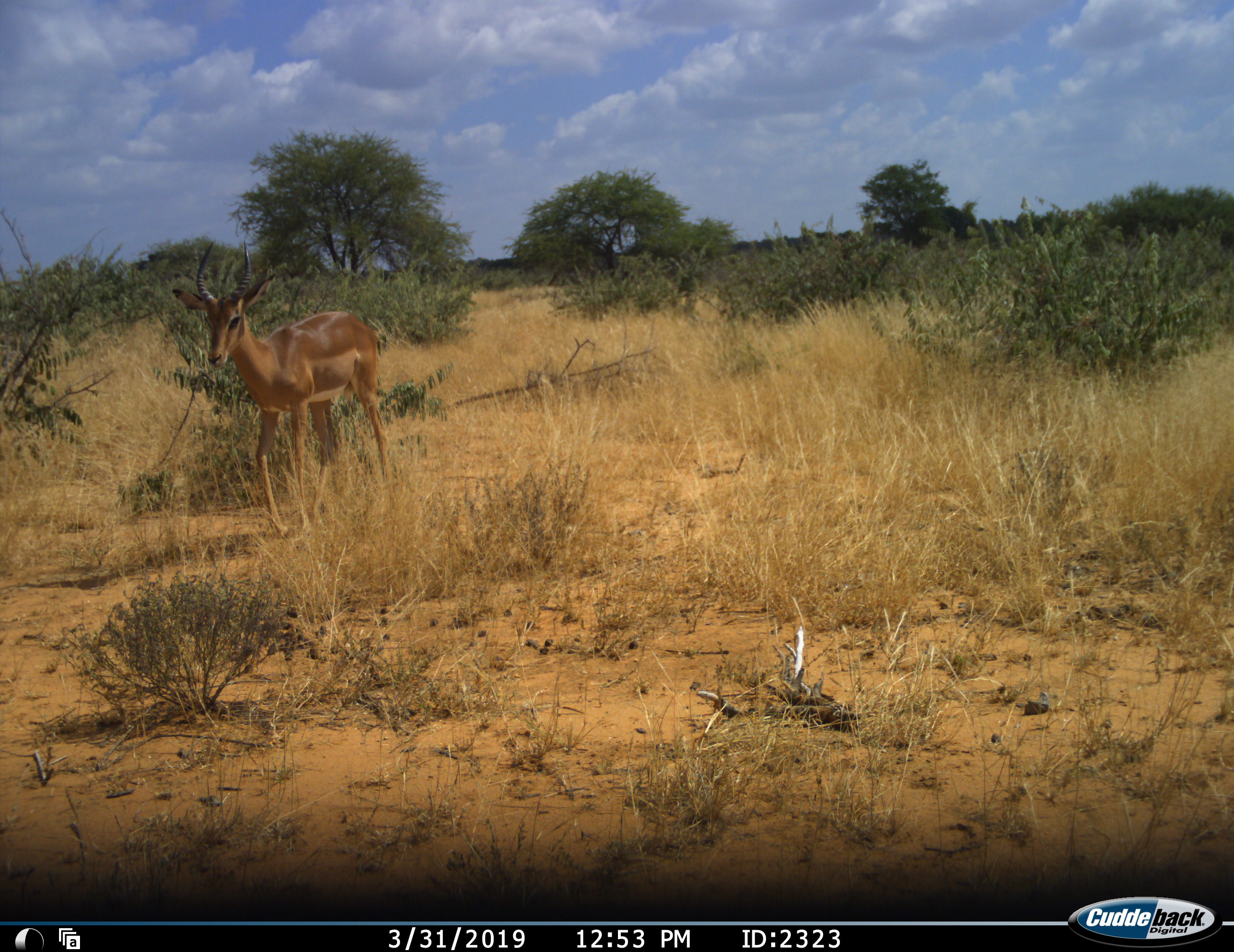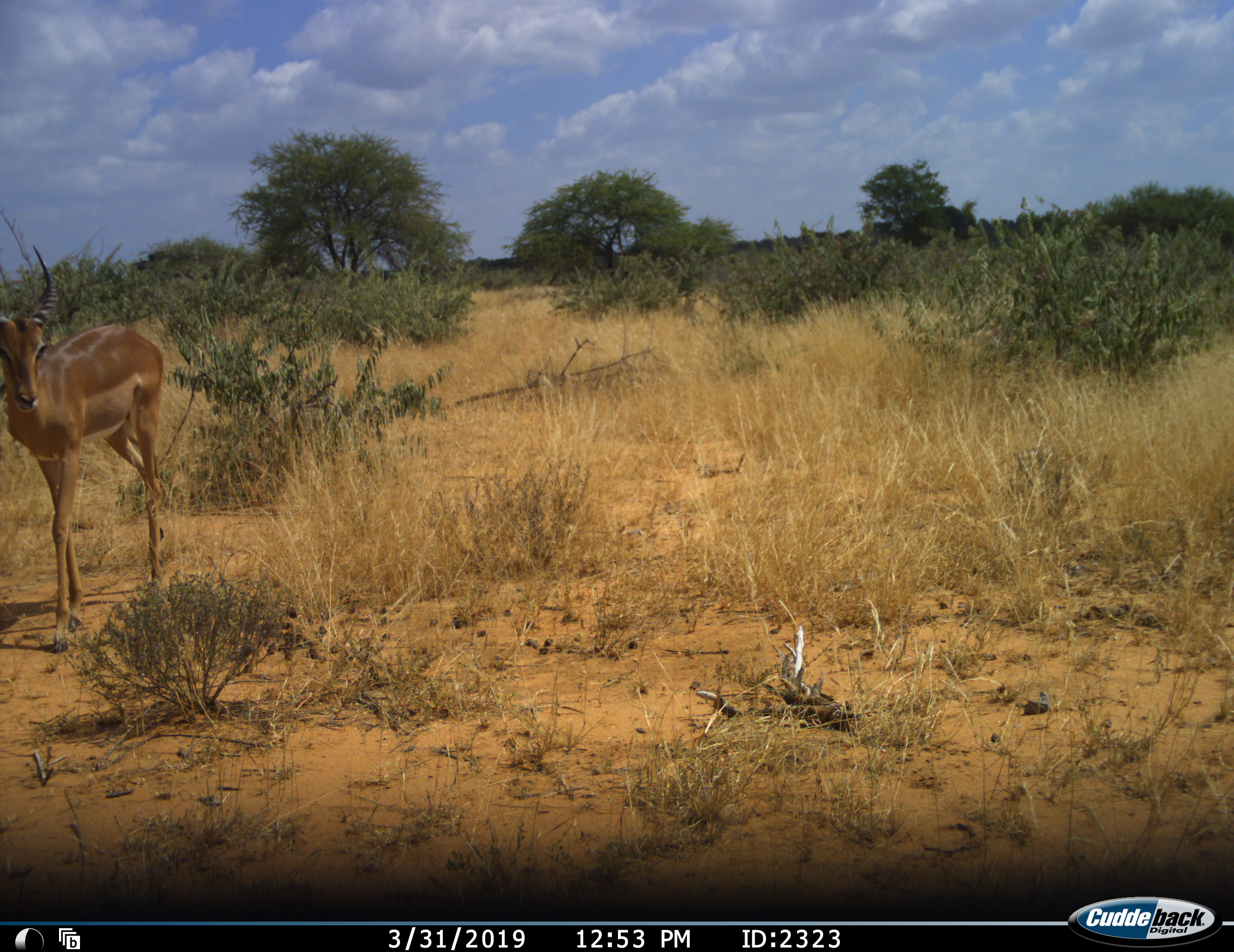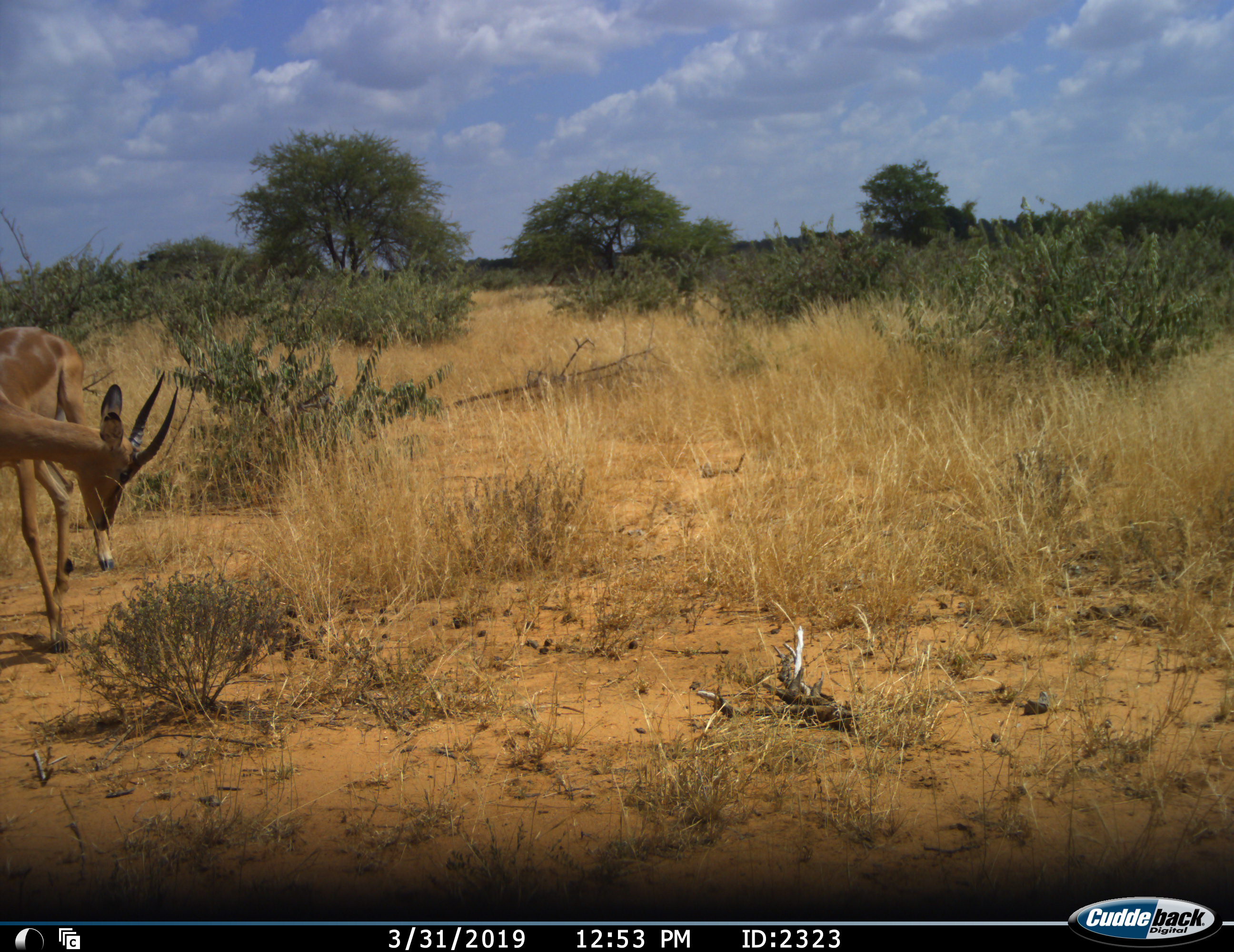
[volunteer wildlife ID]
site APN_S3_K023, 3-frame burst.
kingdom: Animalia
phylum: Chordata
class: Mammalia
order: Artiodactyla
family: Bovidae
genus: Aepyceros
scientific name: Aepyceros melampus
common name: impala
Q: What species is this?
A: Impala (Aepyceros melampus).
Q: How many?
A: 1.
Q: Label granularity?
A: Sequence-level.